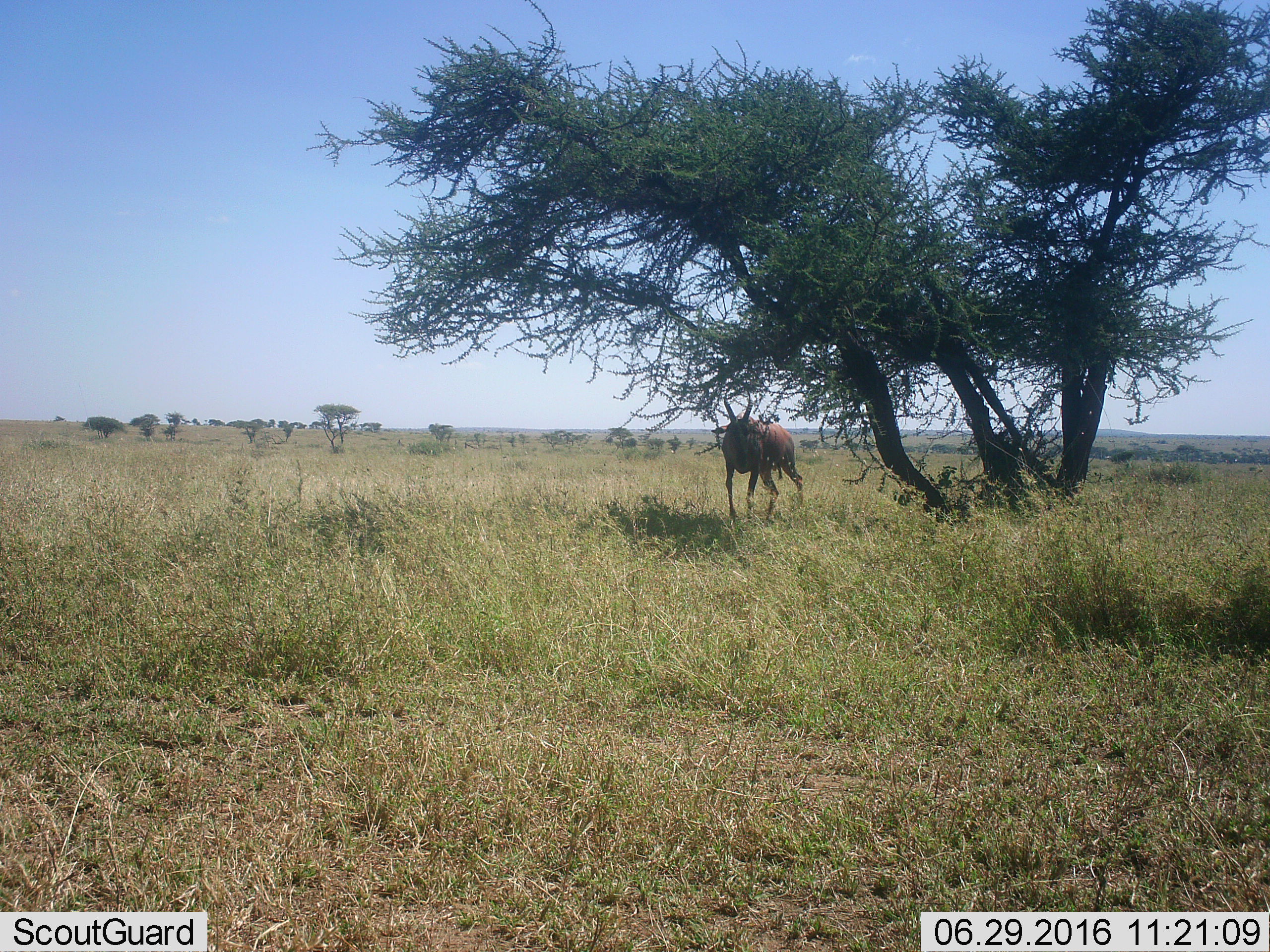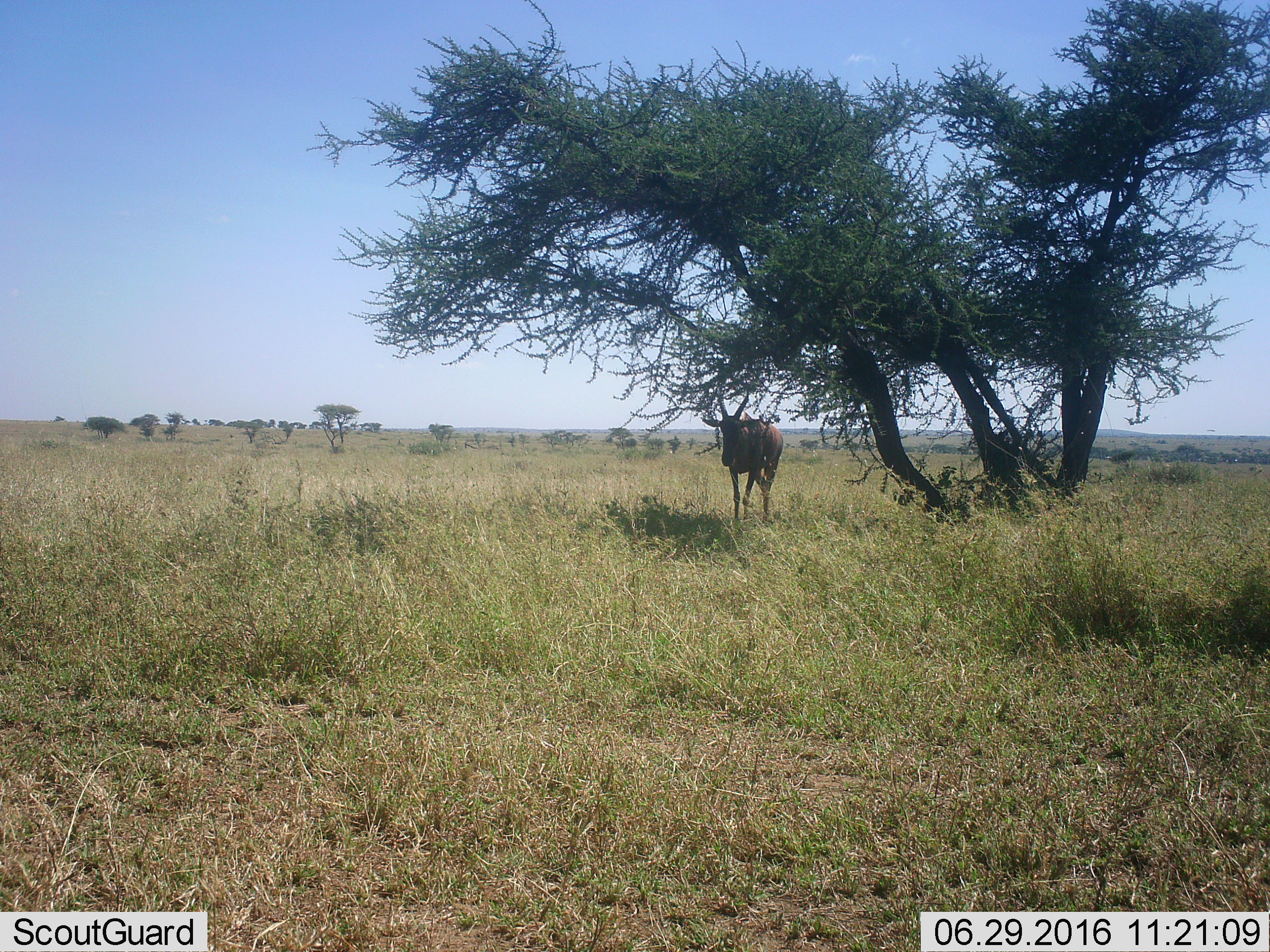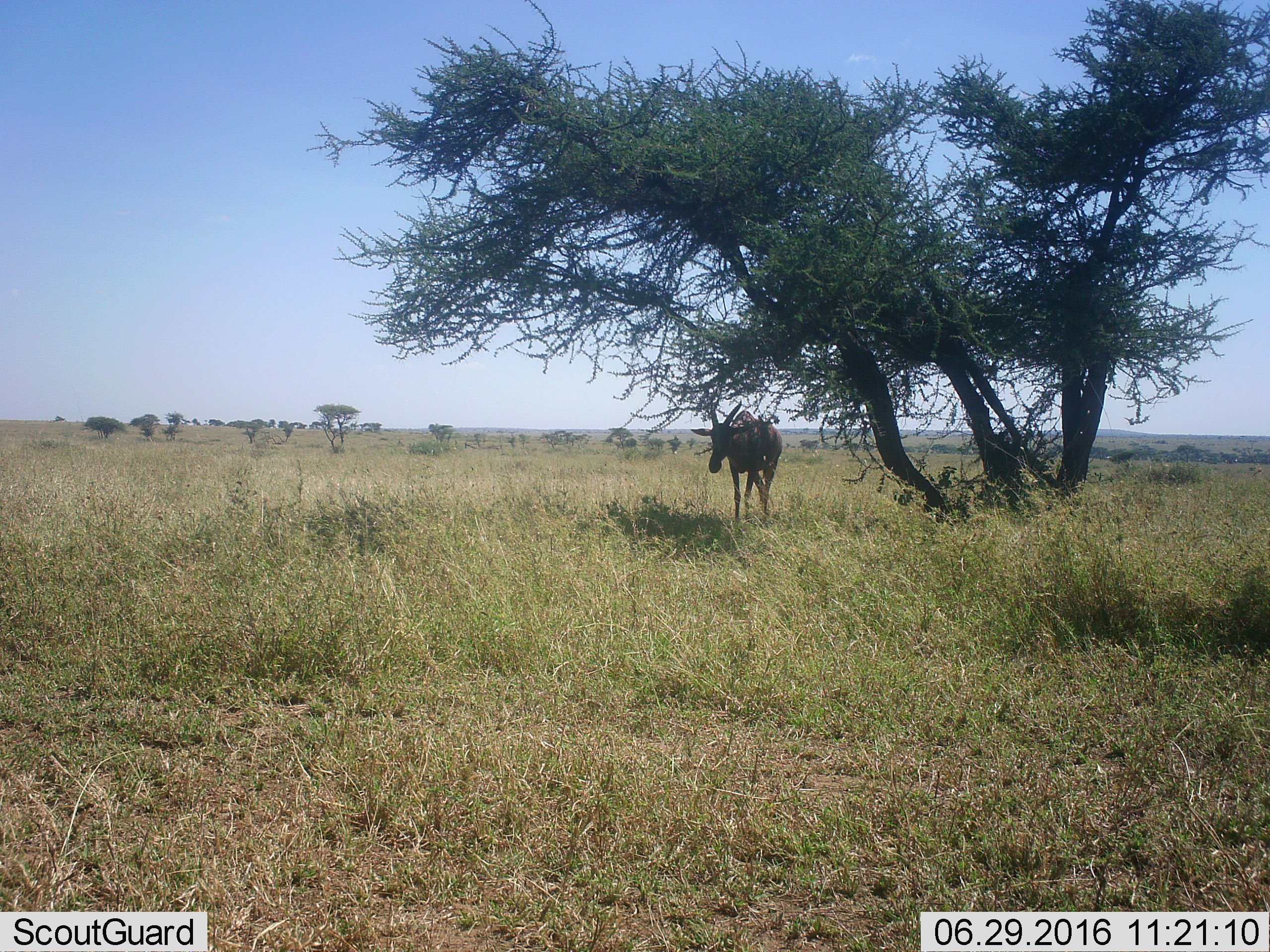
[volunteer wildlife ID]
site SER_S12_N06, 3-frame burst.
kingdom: Animalia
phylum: Chordata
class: Mammalia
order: Artiodactyla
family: Bovidae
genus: Damaliscus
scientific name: Damaliscus lunatus jimela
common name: topi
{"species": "topi (Damaliscus lunatus jimela)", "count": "1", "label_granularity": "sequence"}